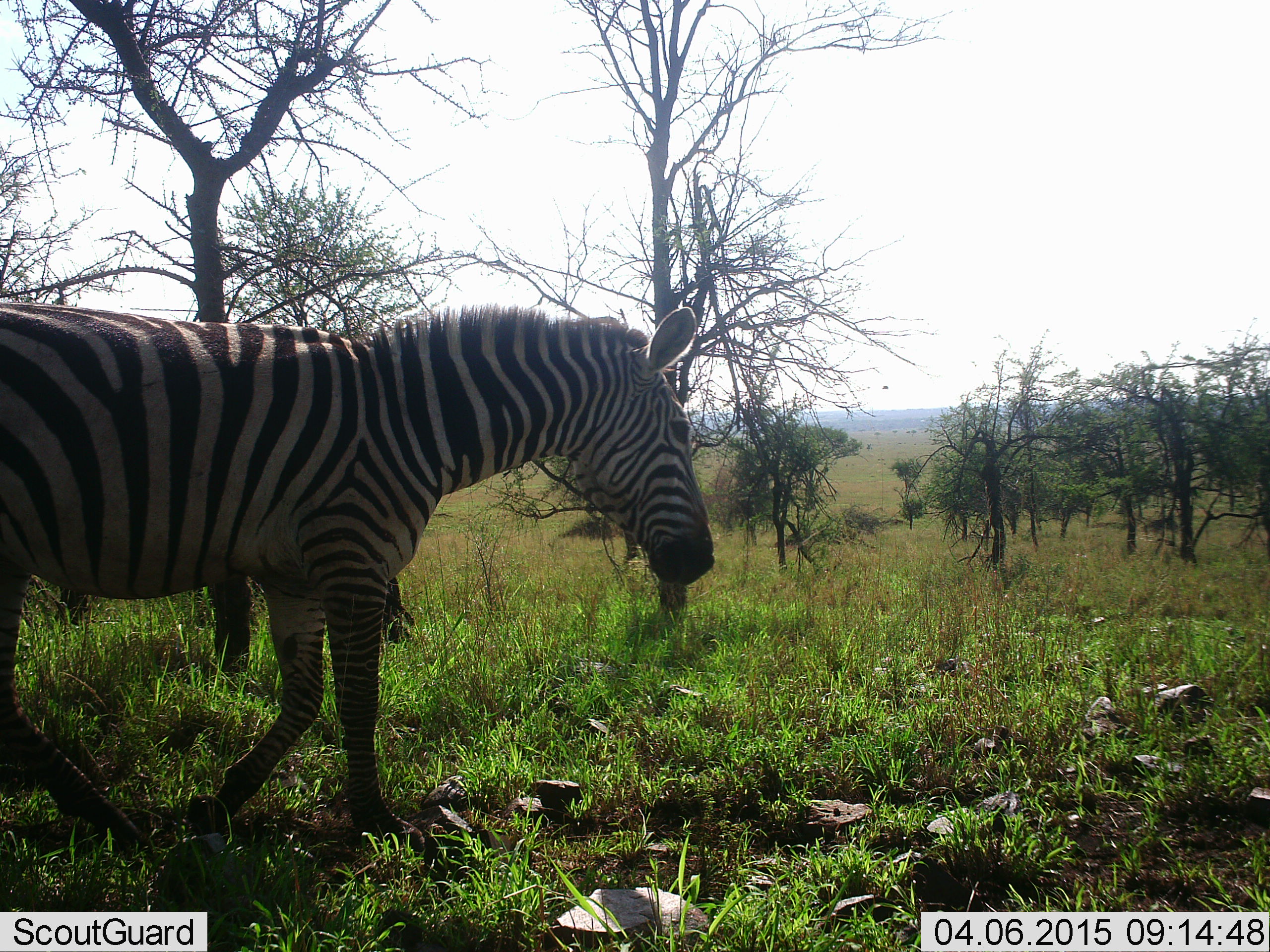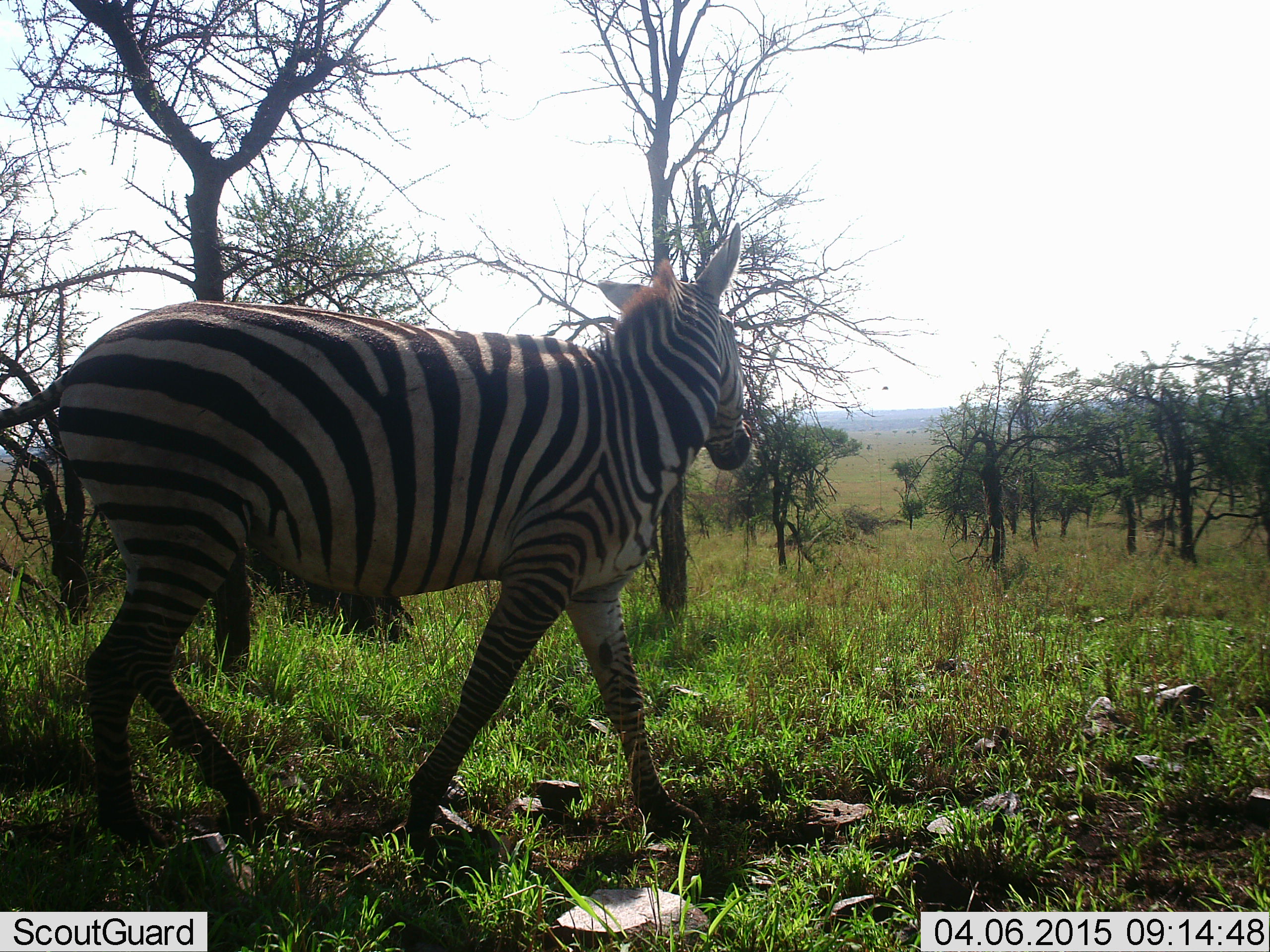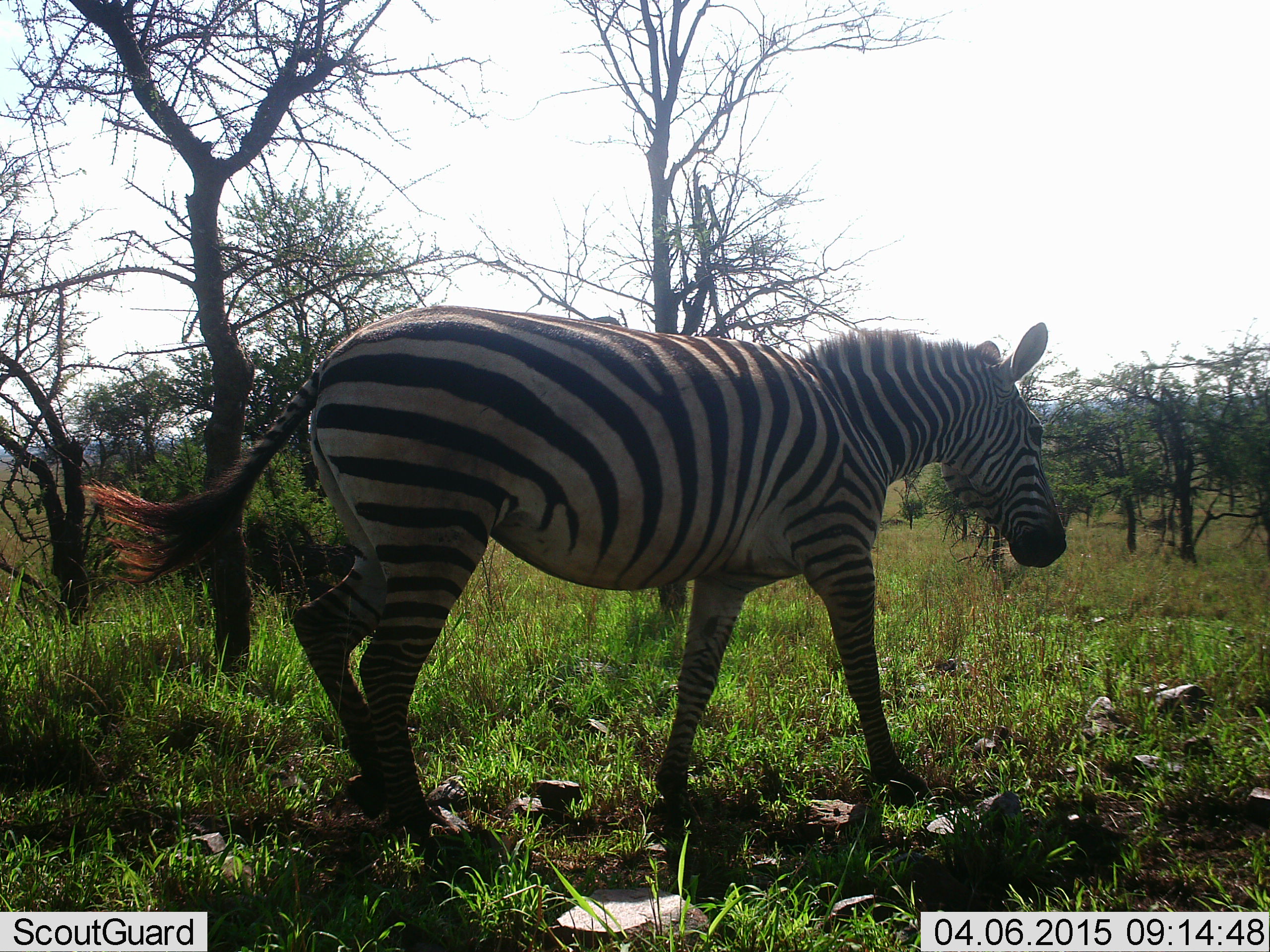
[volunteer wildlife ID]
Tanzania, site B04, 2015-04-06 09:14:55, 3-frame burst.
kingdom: Animalia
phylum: Chordata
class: Mammalia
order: Perissodactyla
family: Equidae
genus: Equus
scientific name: Equus quagga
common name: plains zebra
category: zebra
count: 1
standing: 20%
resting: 0%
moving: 100%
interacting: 0%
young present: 0%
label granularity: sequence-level